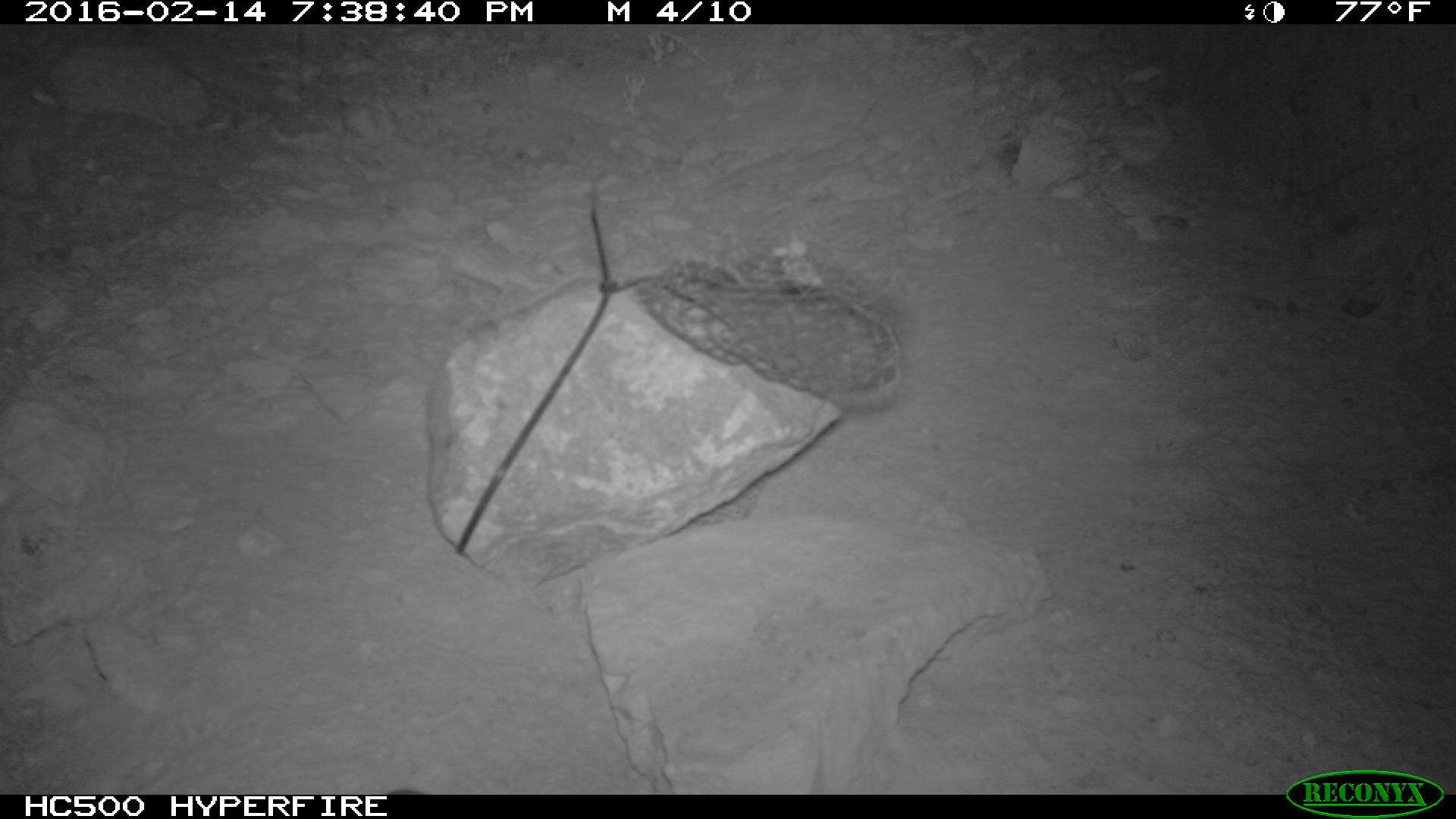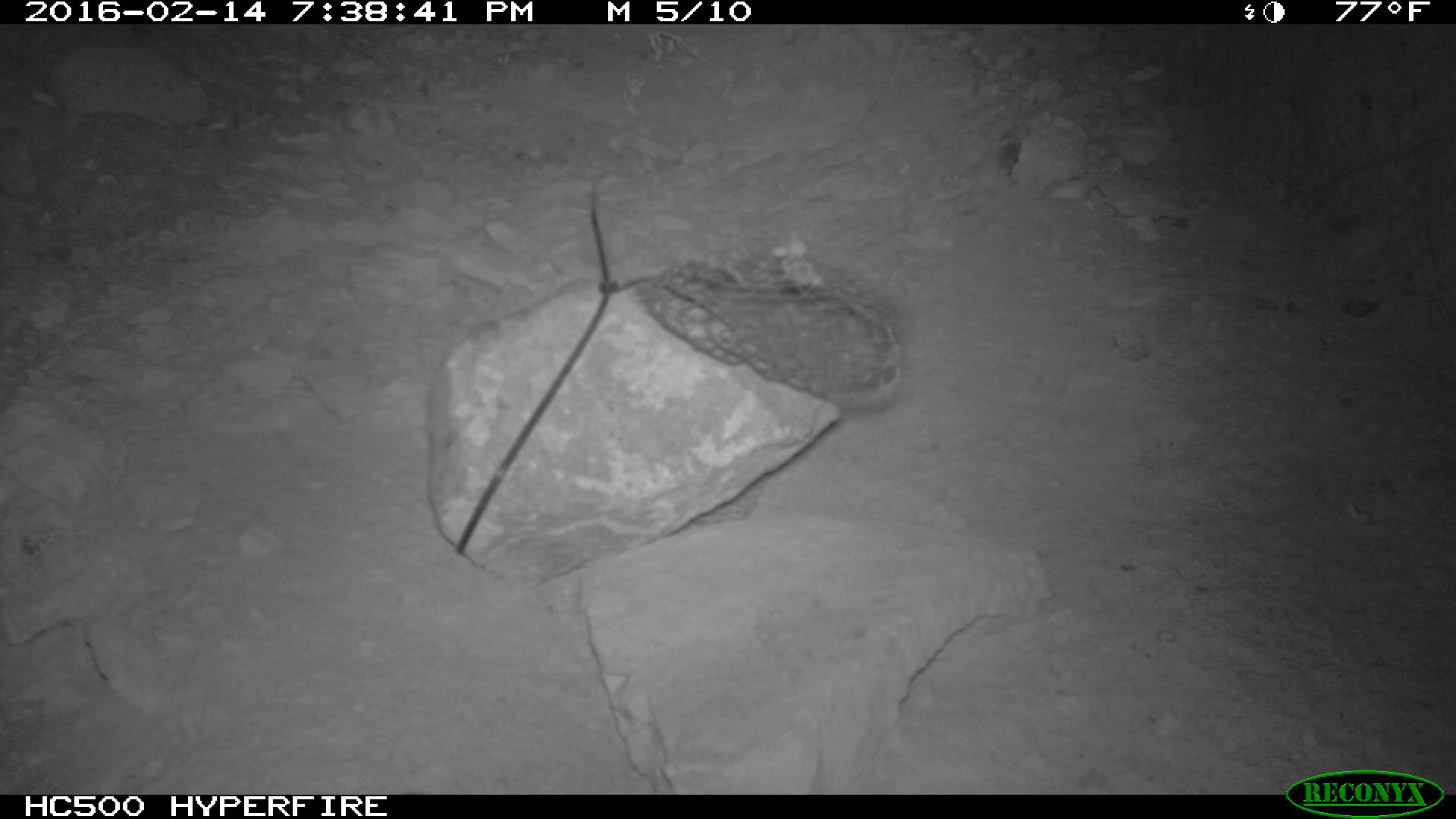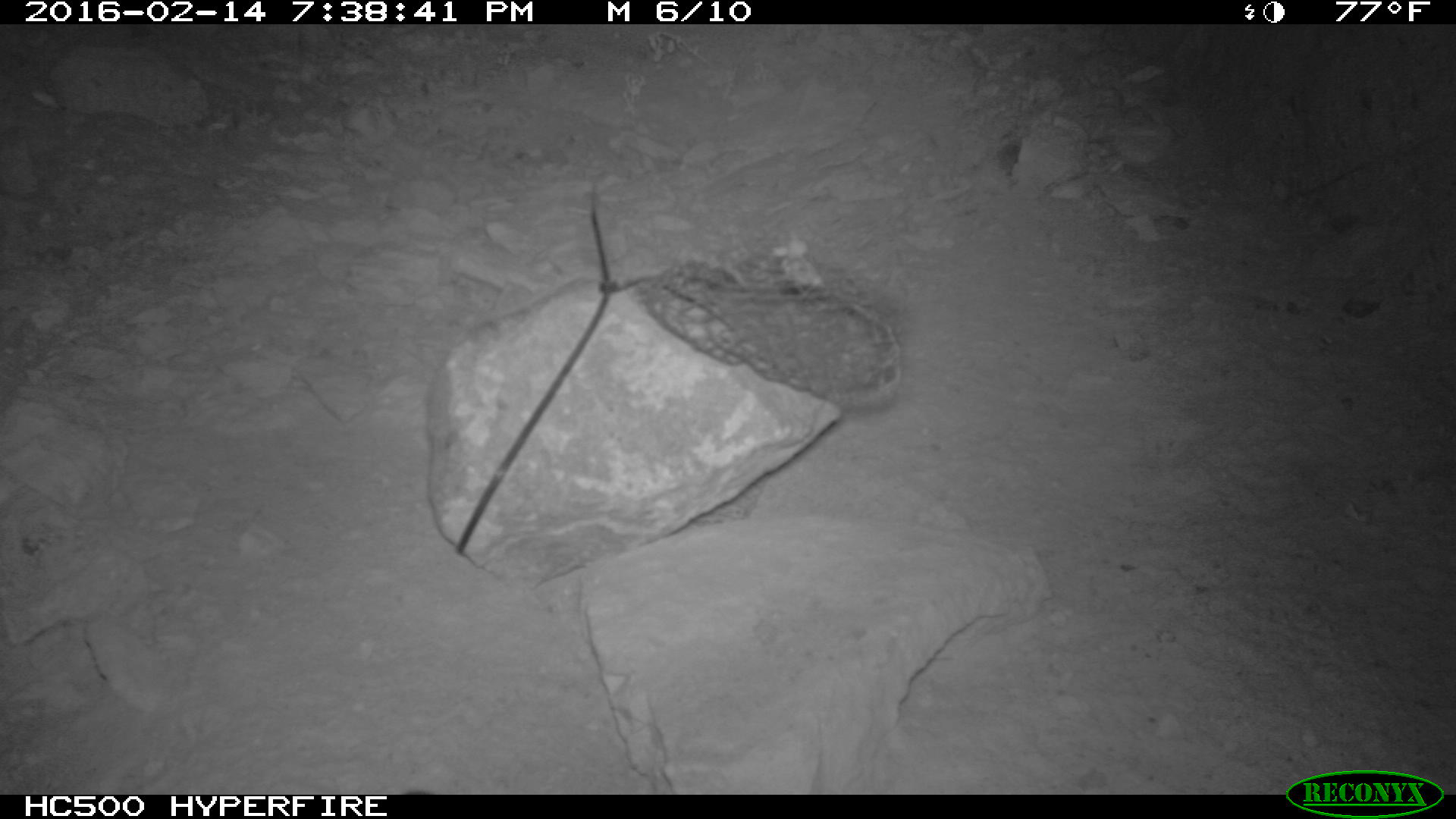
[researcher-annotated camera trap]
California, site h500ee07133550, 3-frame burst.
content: no animal present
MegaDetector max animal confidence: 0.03